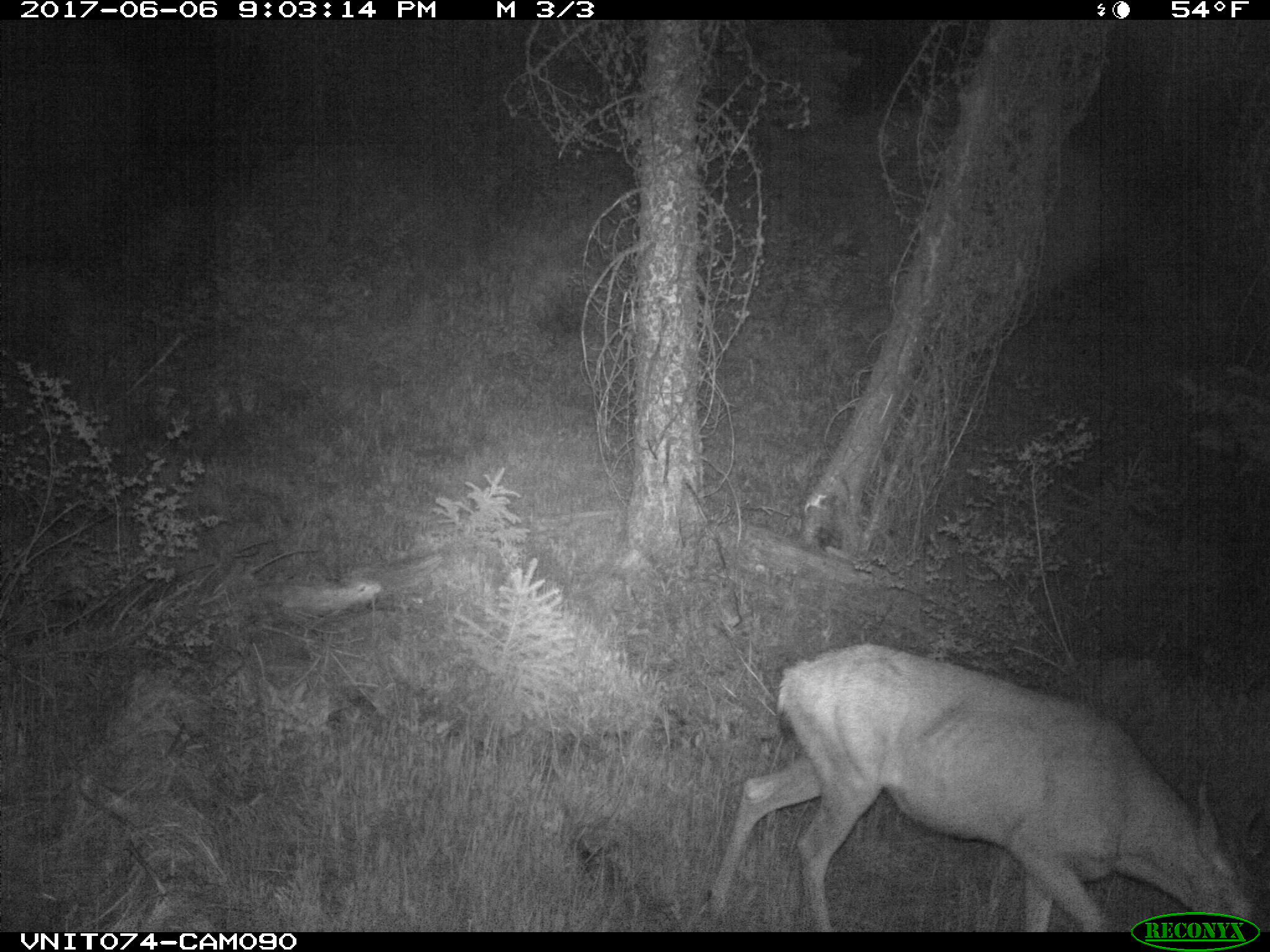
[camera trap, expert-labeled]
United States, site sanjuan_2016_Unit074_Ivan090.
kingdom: Animalia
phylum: Chordata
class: Mammalia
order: Artiodactyla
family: Cervidae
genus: Odocoileus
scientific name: Odocoileus hemionus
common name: mule deer